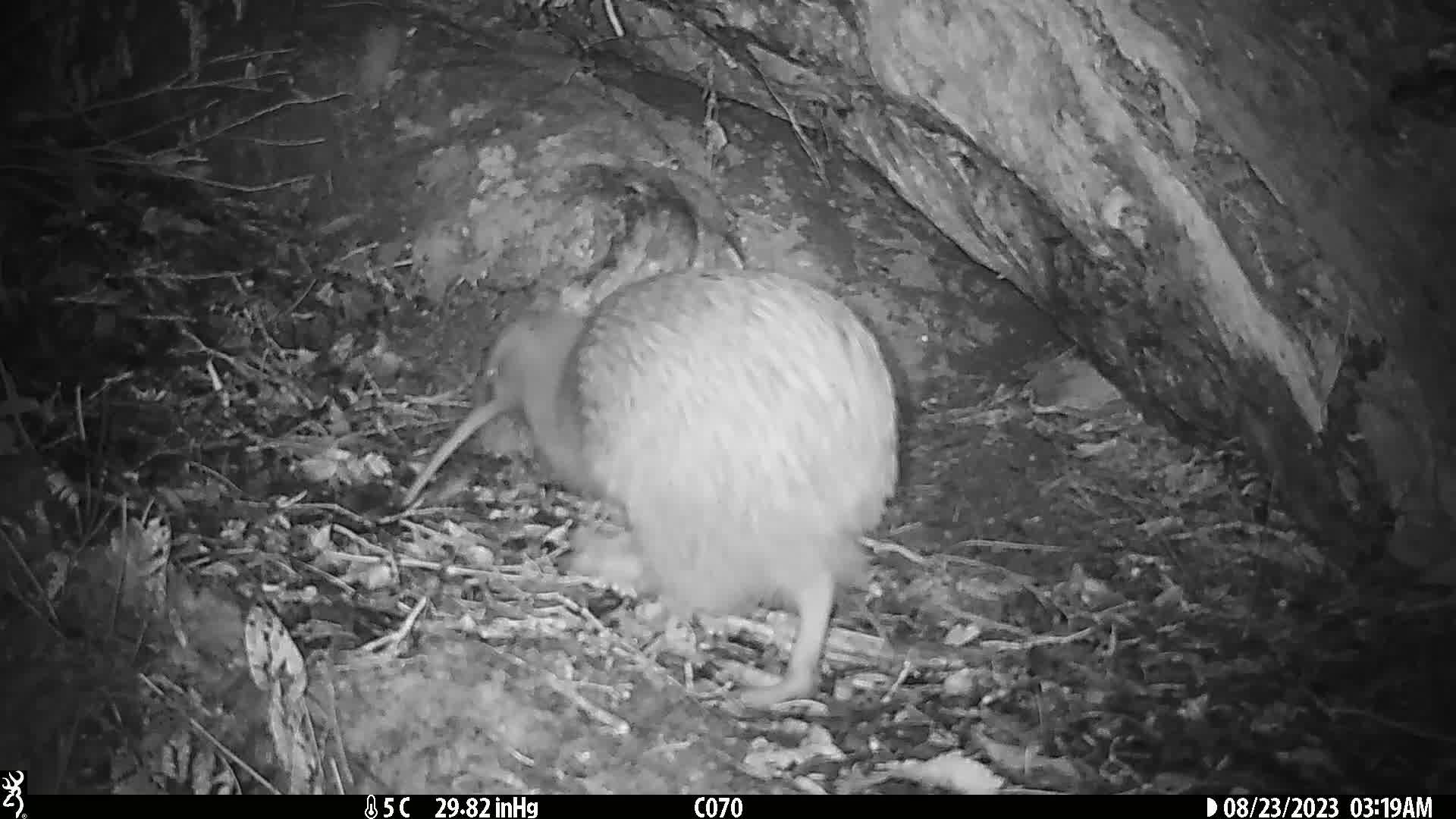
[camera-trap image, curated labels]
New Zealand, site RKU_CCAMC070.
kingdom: Animalia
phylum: Chordata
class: Aves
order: Apterygiformes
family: Apterygidae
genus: Apteryx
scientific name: Apteryx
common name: kiwi